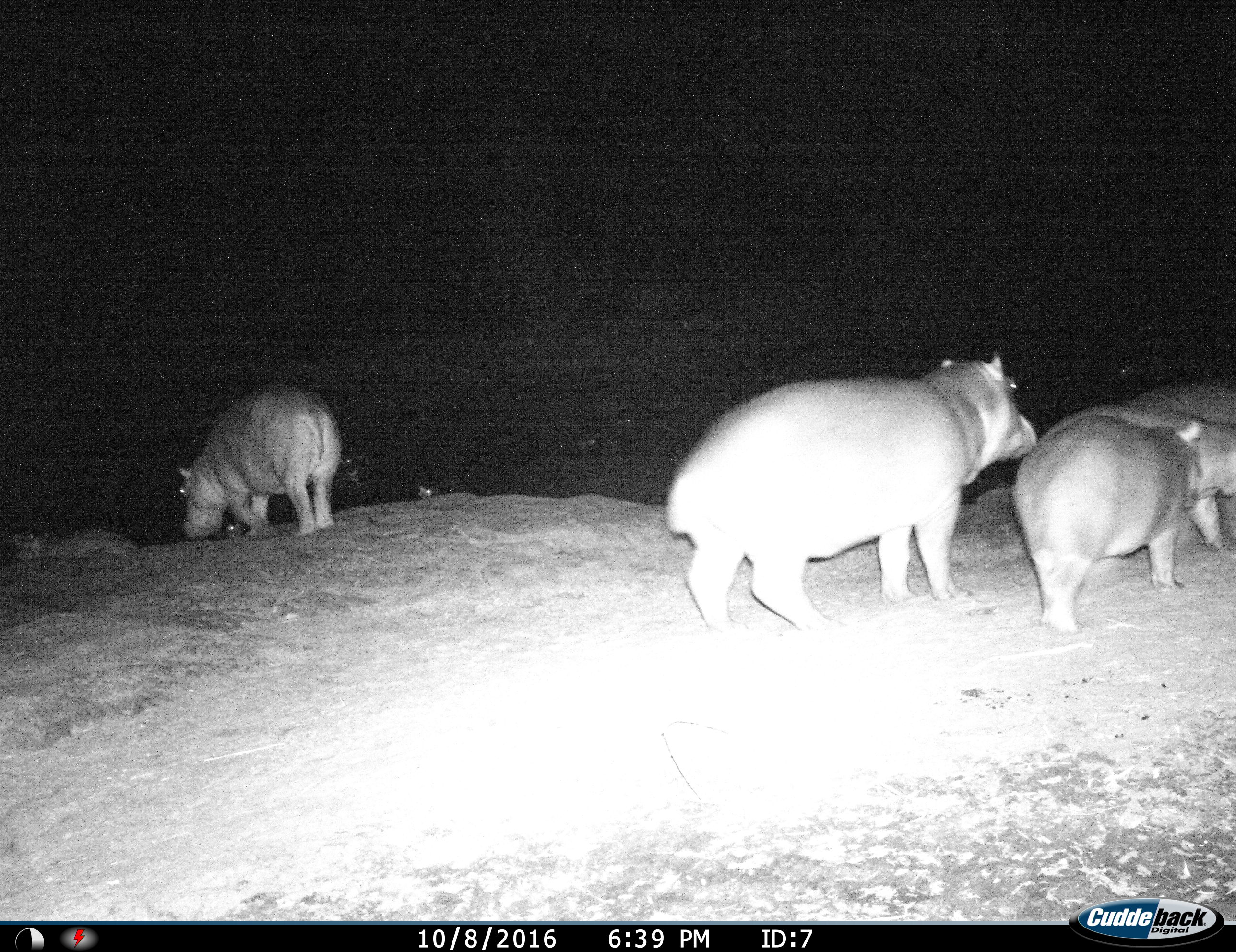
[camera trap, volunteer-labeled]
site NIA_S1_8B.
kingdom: Animalia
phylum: Chordata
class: Mammalia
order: Artiodactyla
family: Hippopotamidae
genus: Hippopotamus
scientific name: Hippopotamus amphibius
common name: hippopotamus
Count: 5.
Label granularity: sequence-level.